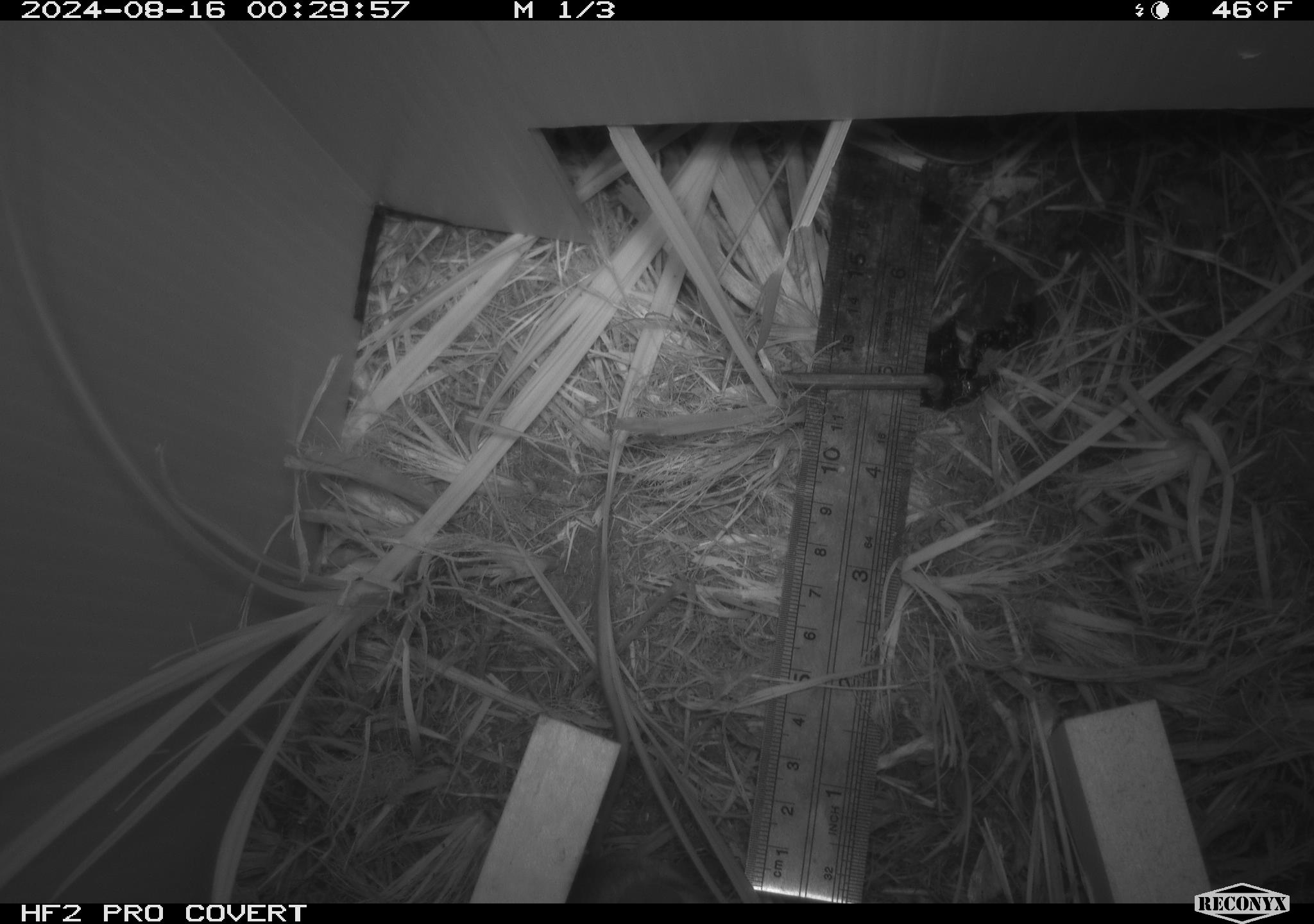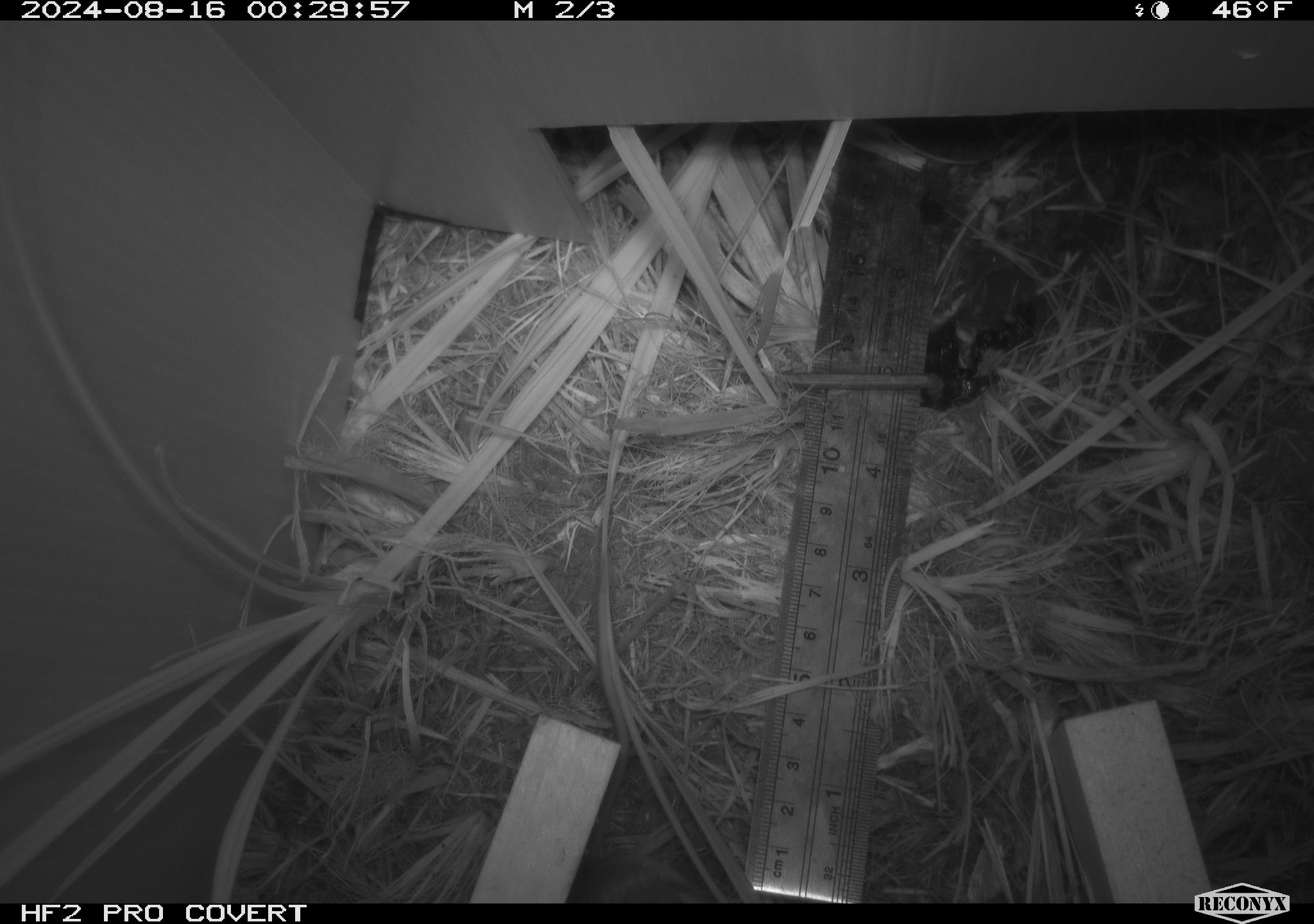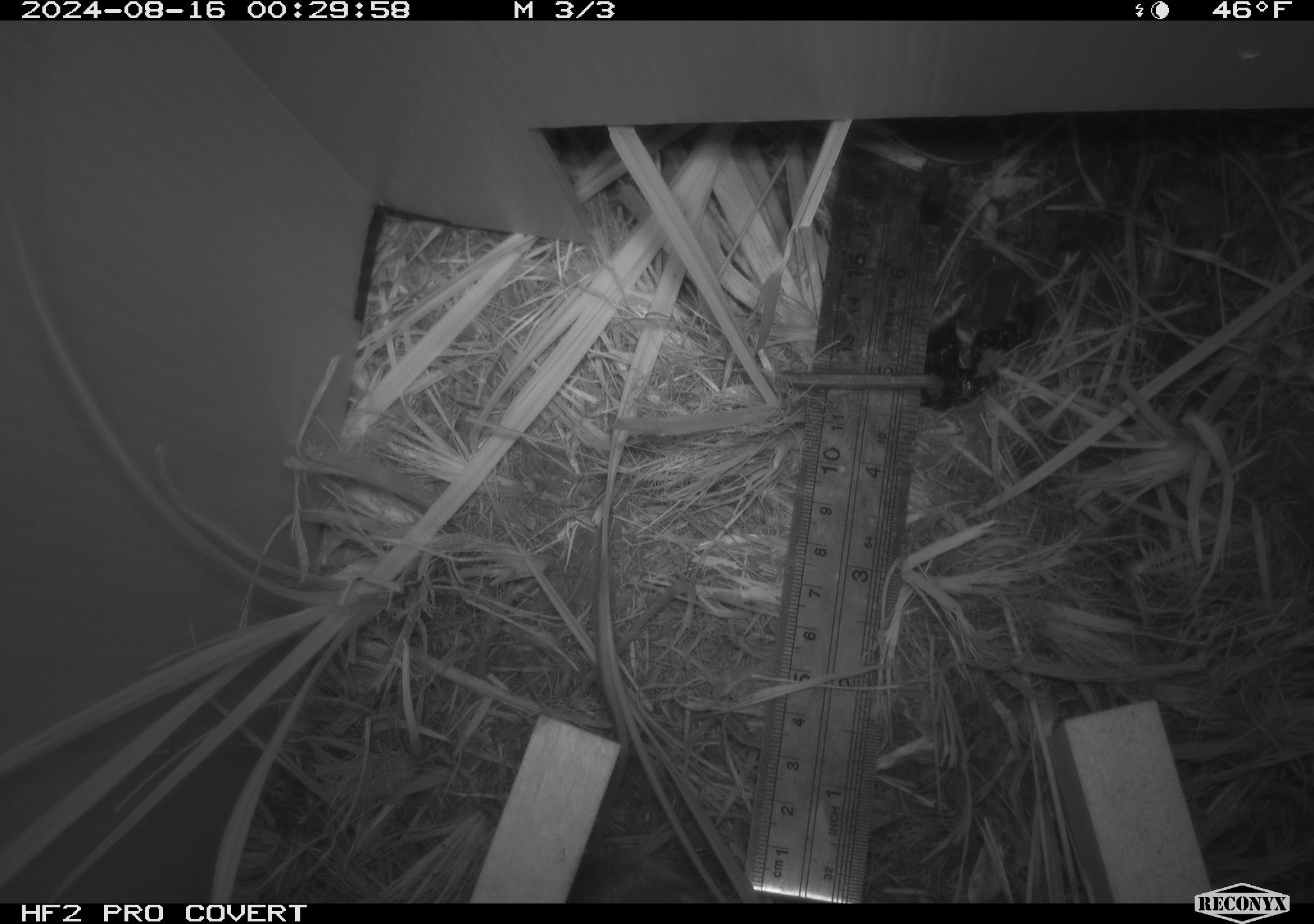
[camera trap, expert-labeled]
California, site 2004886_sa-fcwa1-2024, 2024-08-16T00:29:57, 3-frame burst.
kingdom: Animalia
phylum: Chordata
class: Mammalia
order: Rodentia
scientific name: Rodentia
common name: mouse species